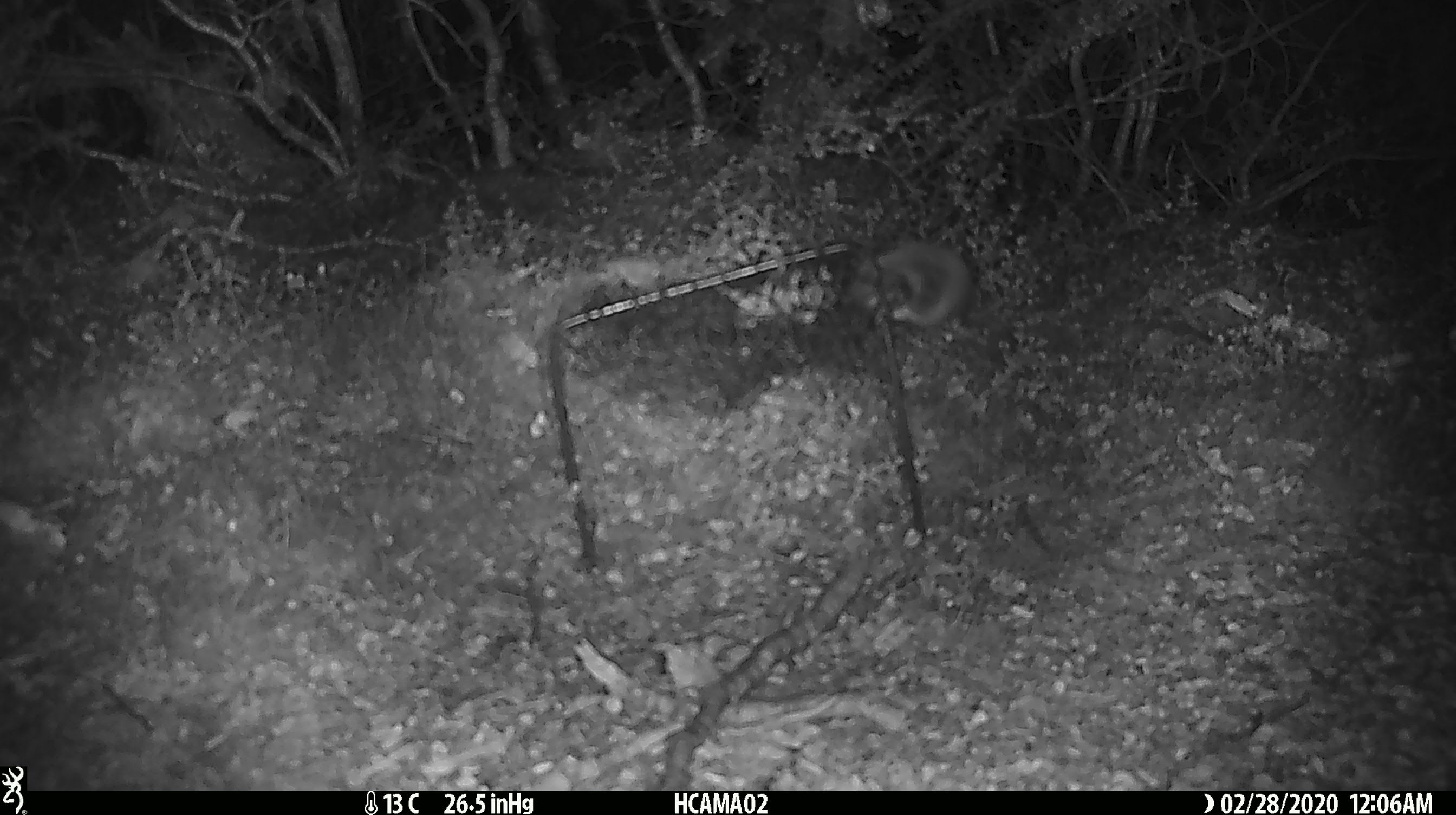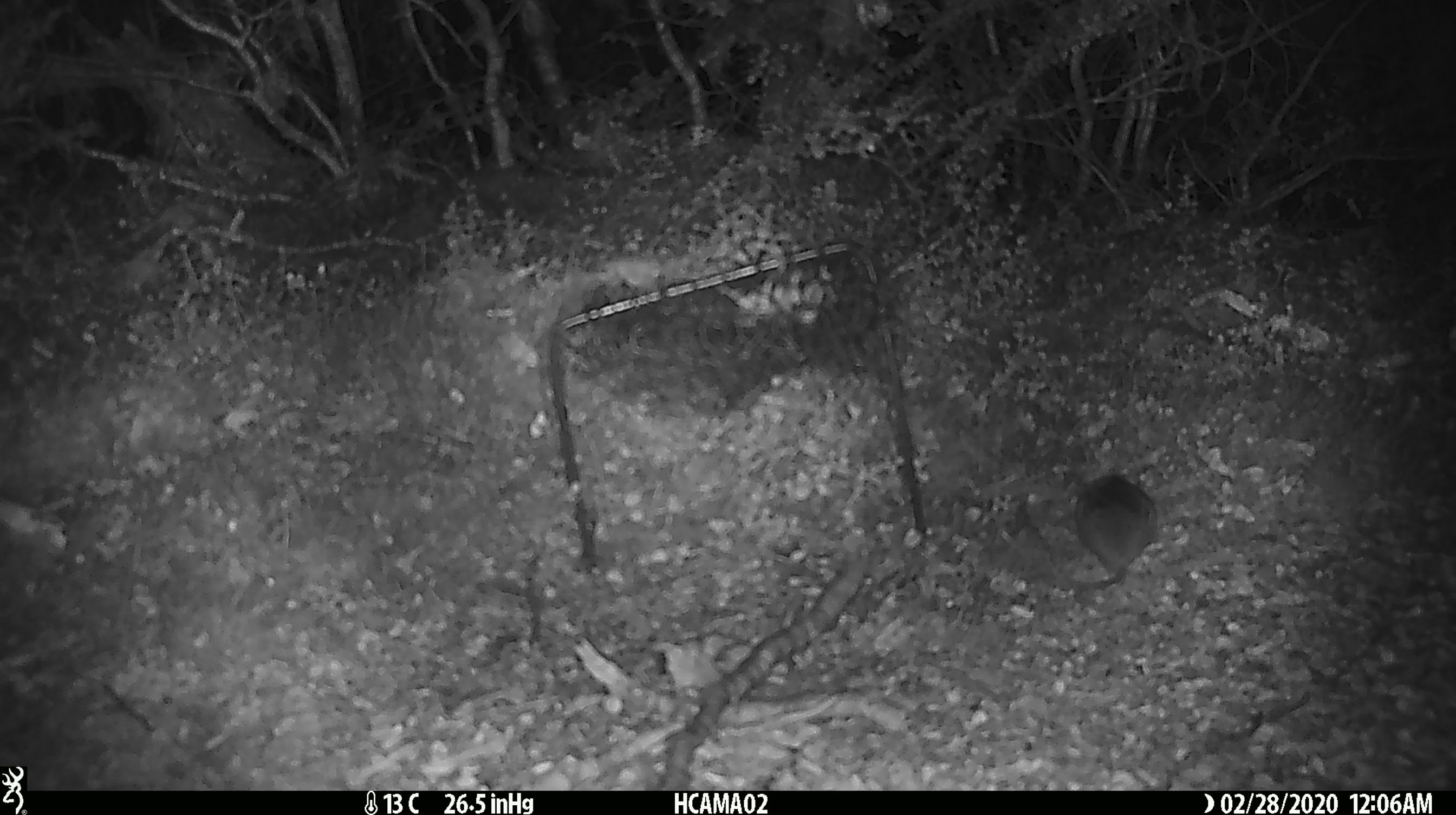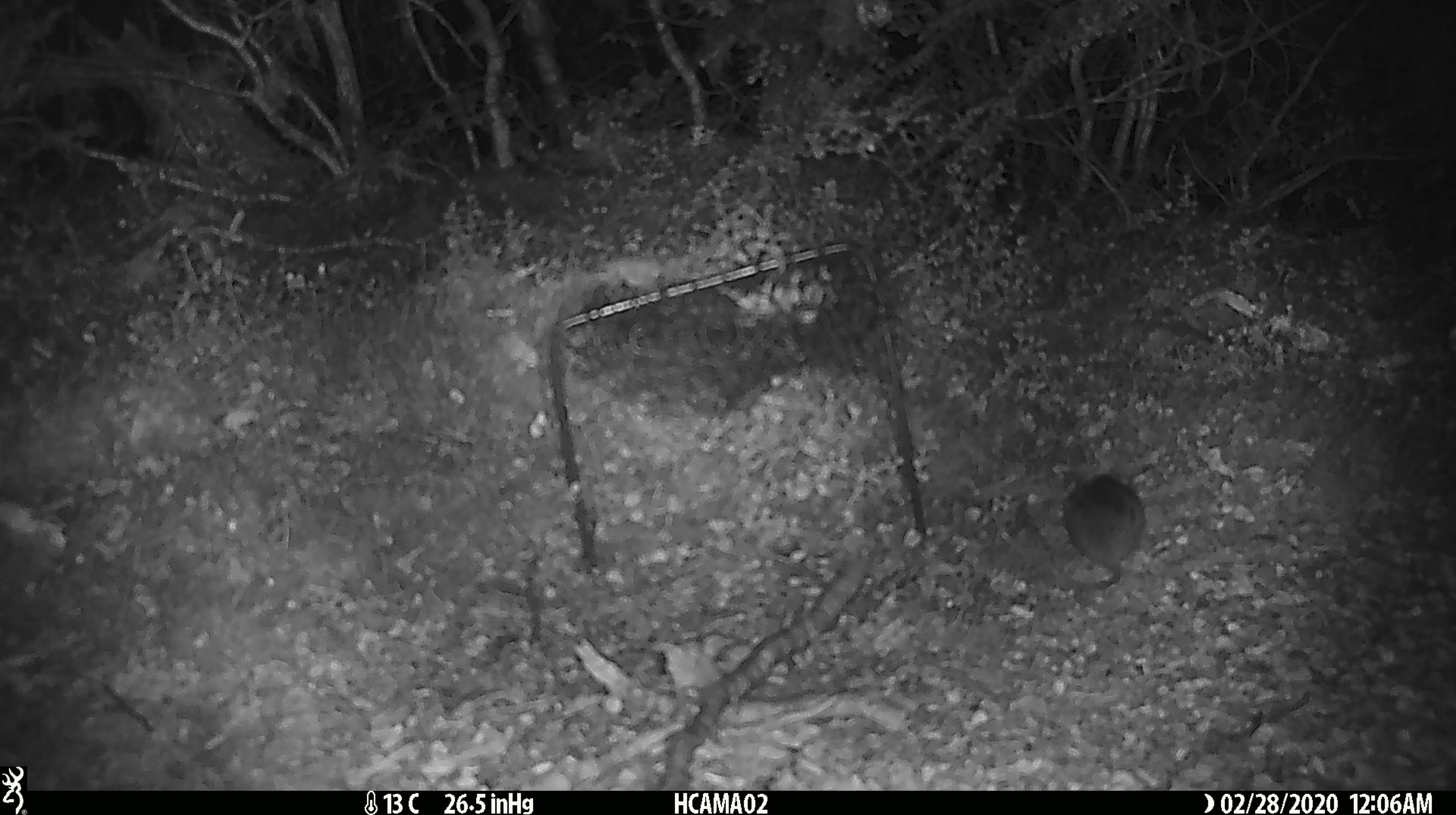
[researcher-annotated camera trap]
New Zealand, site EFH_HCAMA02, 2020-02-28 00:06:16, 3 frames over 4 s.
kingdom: Animalia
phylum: Chordata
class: Mammalia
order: Rodentia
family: Muridae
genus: Mus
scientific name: Mus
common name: mouse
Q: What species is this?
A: Mouse (Mus).